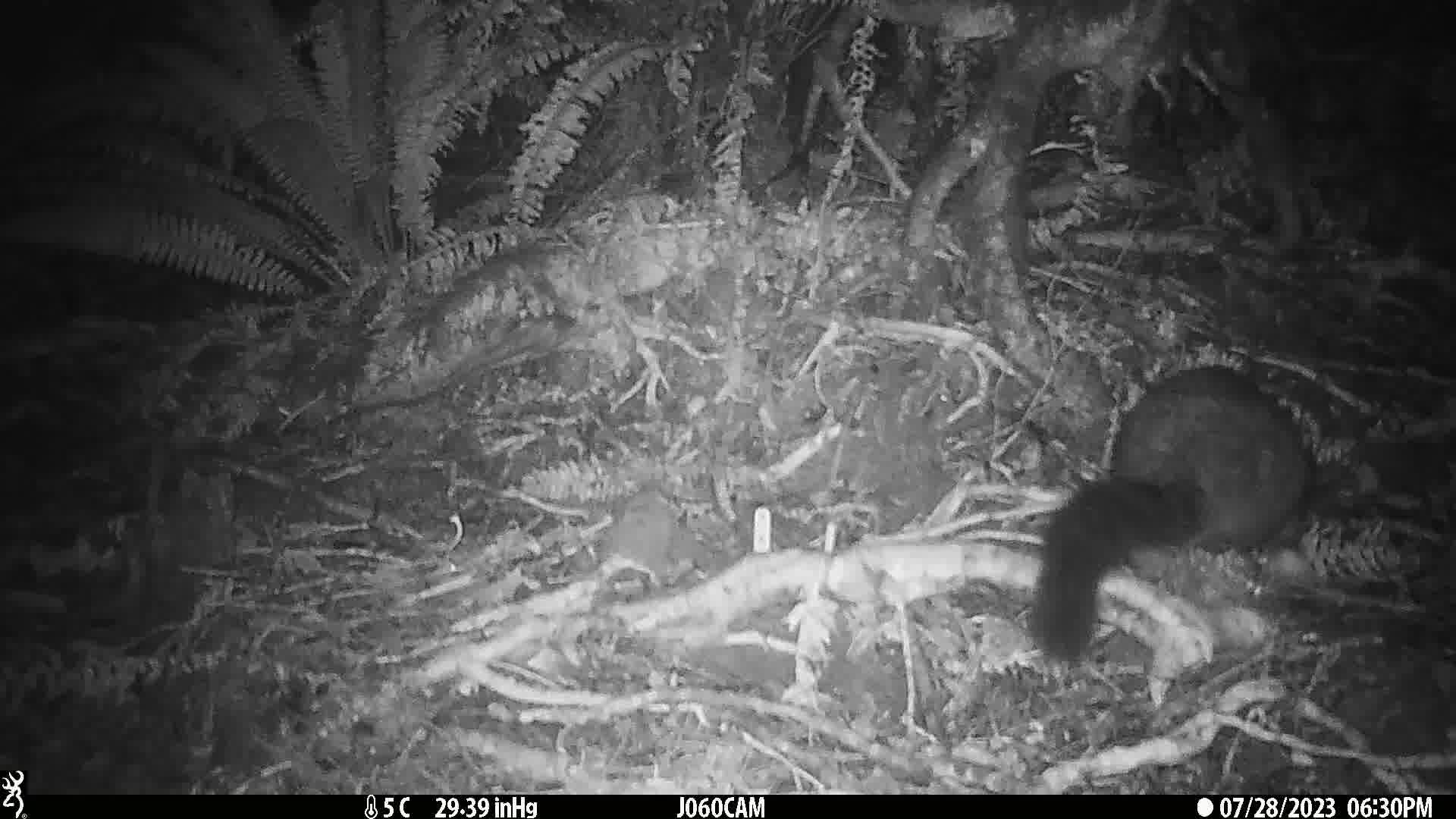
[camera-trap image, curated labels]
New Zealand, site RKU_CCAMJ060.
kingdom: Animalia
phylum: Chordata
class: Mammalia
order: Diprotodontia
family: Phalangeridae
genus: Trichosurus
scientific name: Trichosurus vulpecula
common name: common brushtail possum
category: possum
Possum (common brushtail possum) (Trichosurus vulpecula).